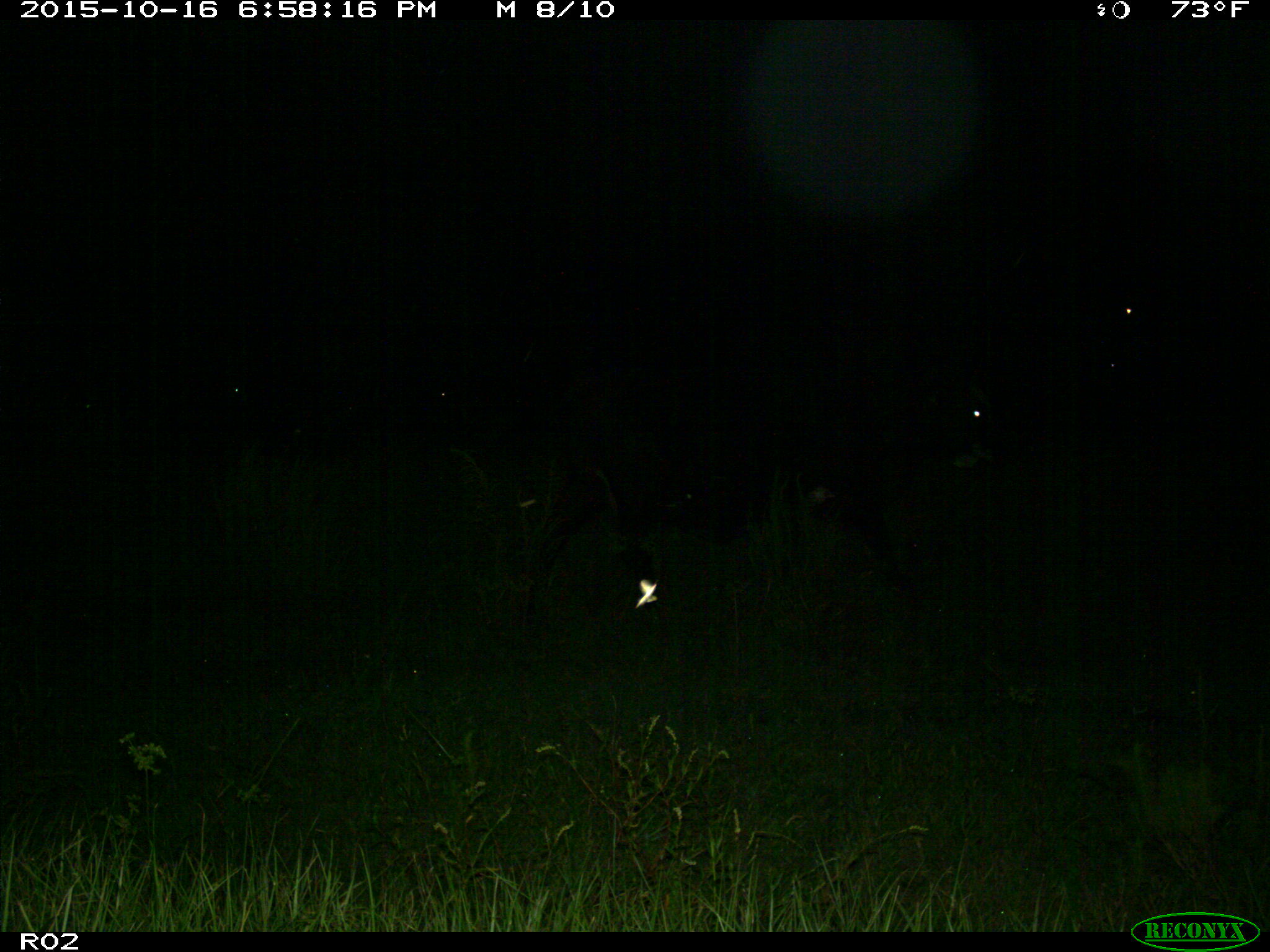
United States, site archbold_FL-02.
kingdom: Animalia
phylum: Chordata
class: Mammalia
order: Artiodactyla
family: Bovidae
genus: Bos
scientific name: Bos taurus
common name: domestic cow